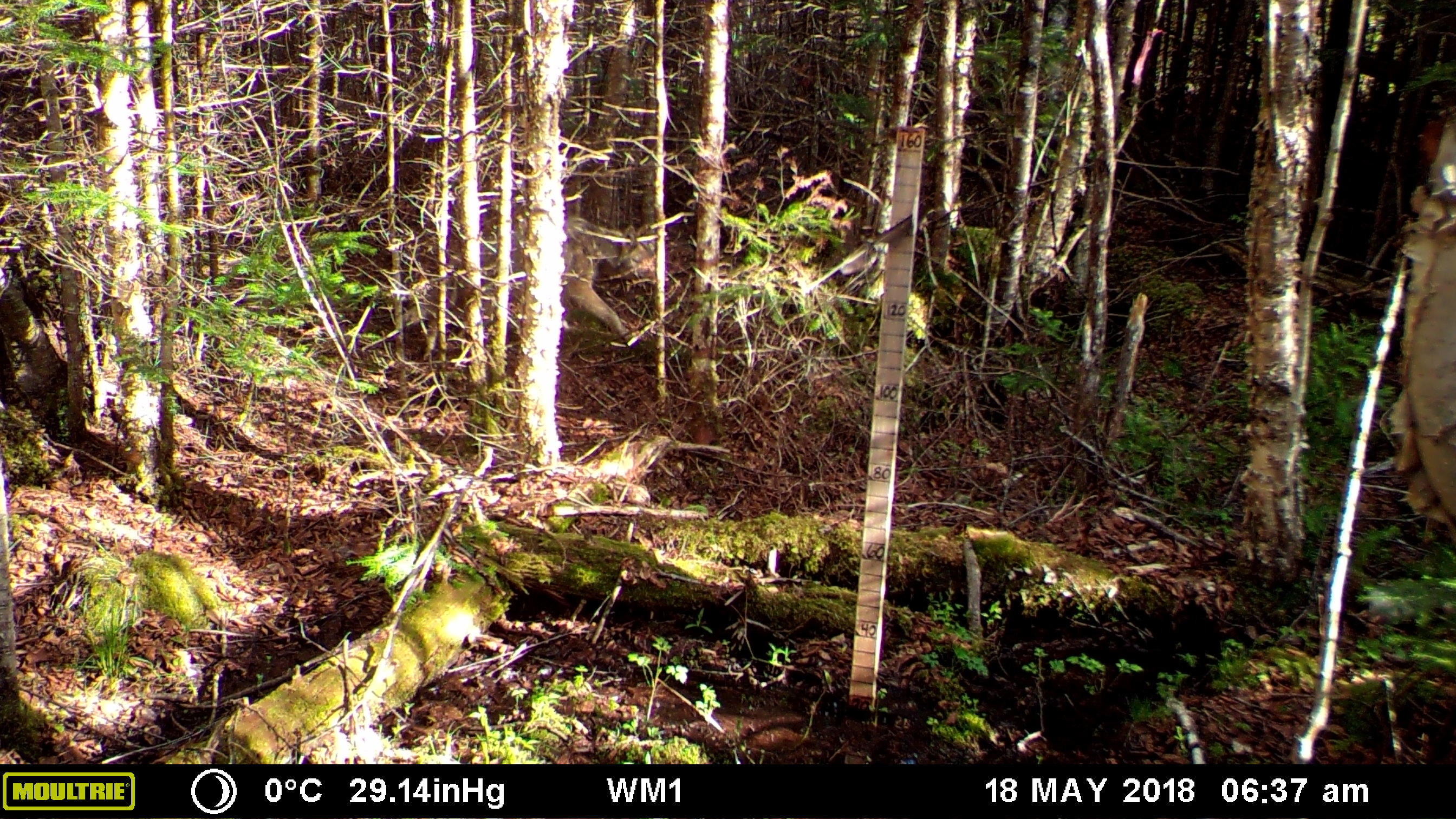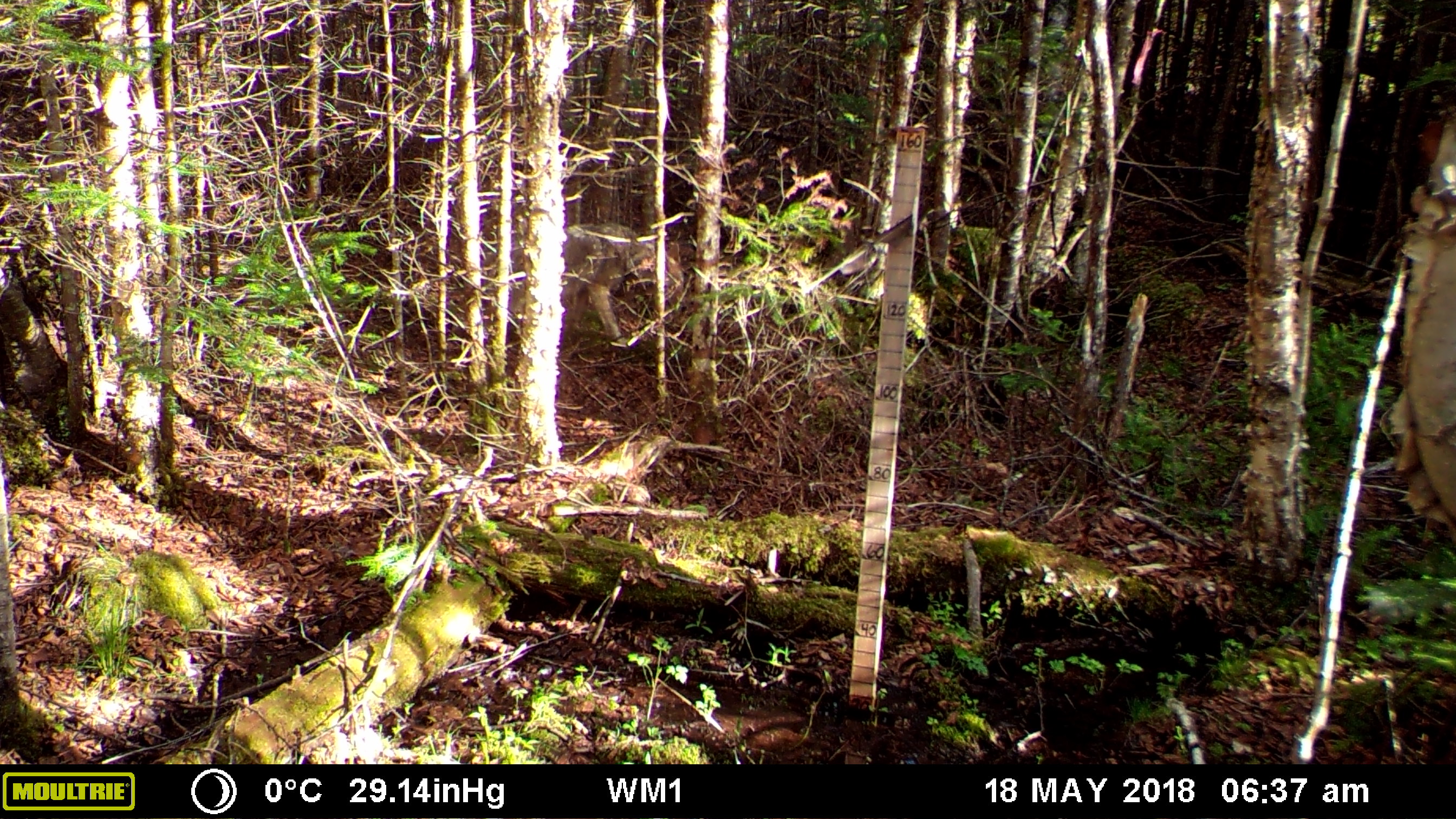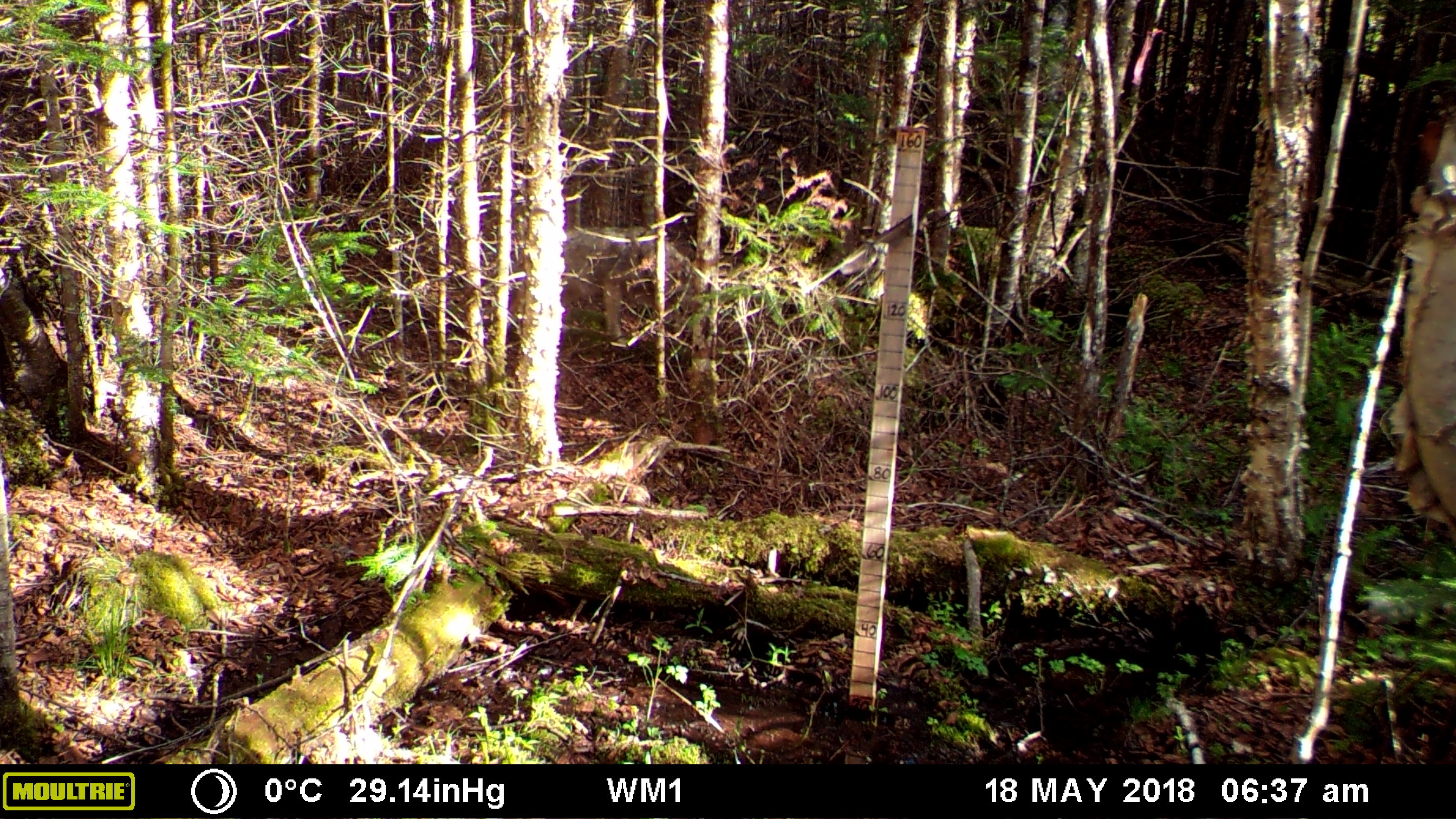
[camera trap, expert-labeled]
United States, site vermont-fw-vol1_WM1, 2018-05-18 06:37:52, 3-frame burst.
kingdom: Animalia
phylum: Chordata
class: Mammalia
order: Carnivora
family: Canidae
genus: Canis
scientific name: Canis latrans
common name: coyote